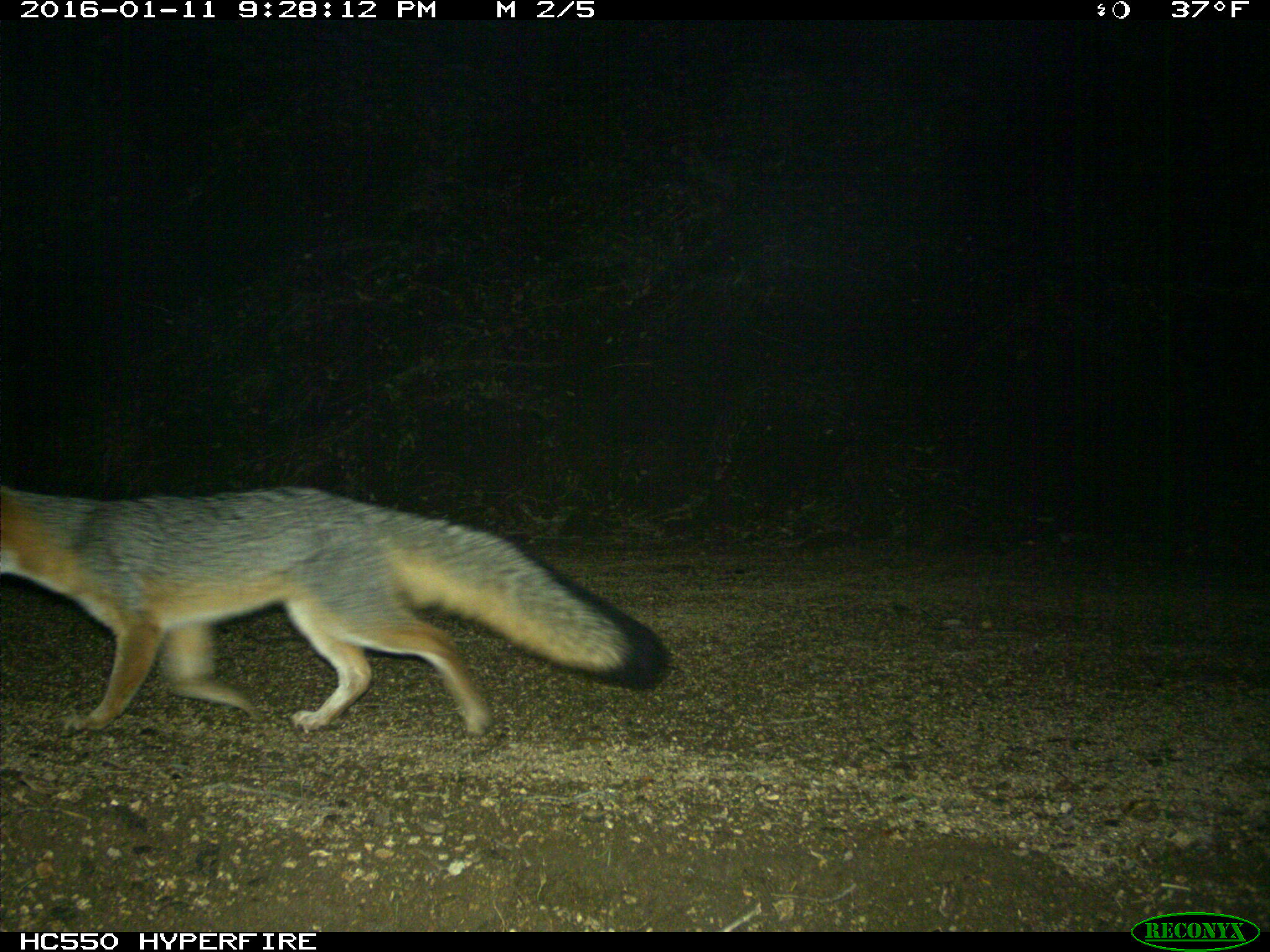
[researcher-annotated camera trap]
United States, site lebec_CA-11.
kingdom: Animalia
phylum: Chordata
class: Mammalia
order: Carnivora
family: Canidae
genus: Urocyon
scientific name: Urocyon cinereoargenteus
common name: gray fox